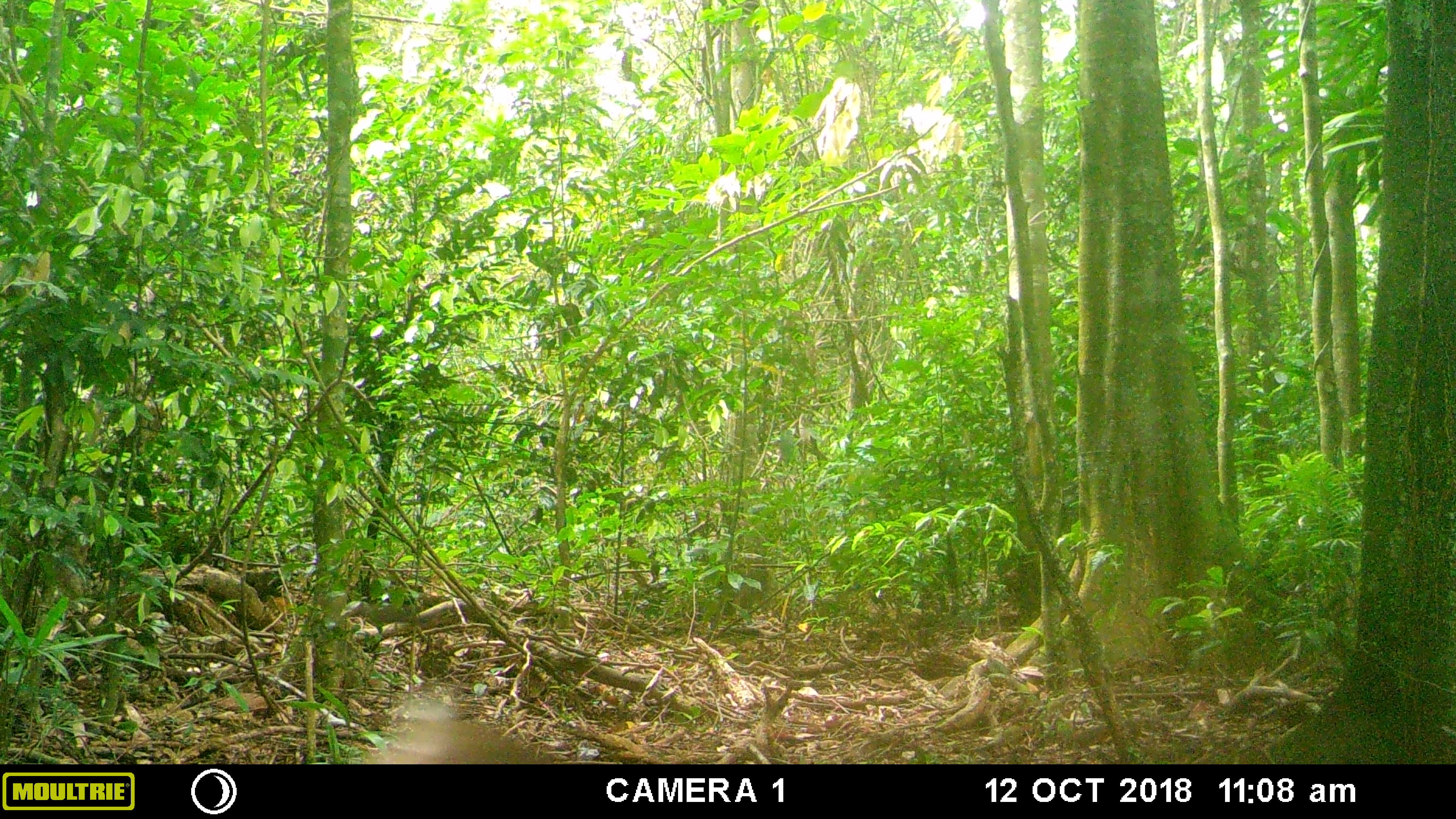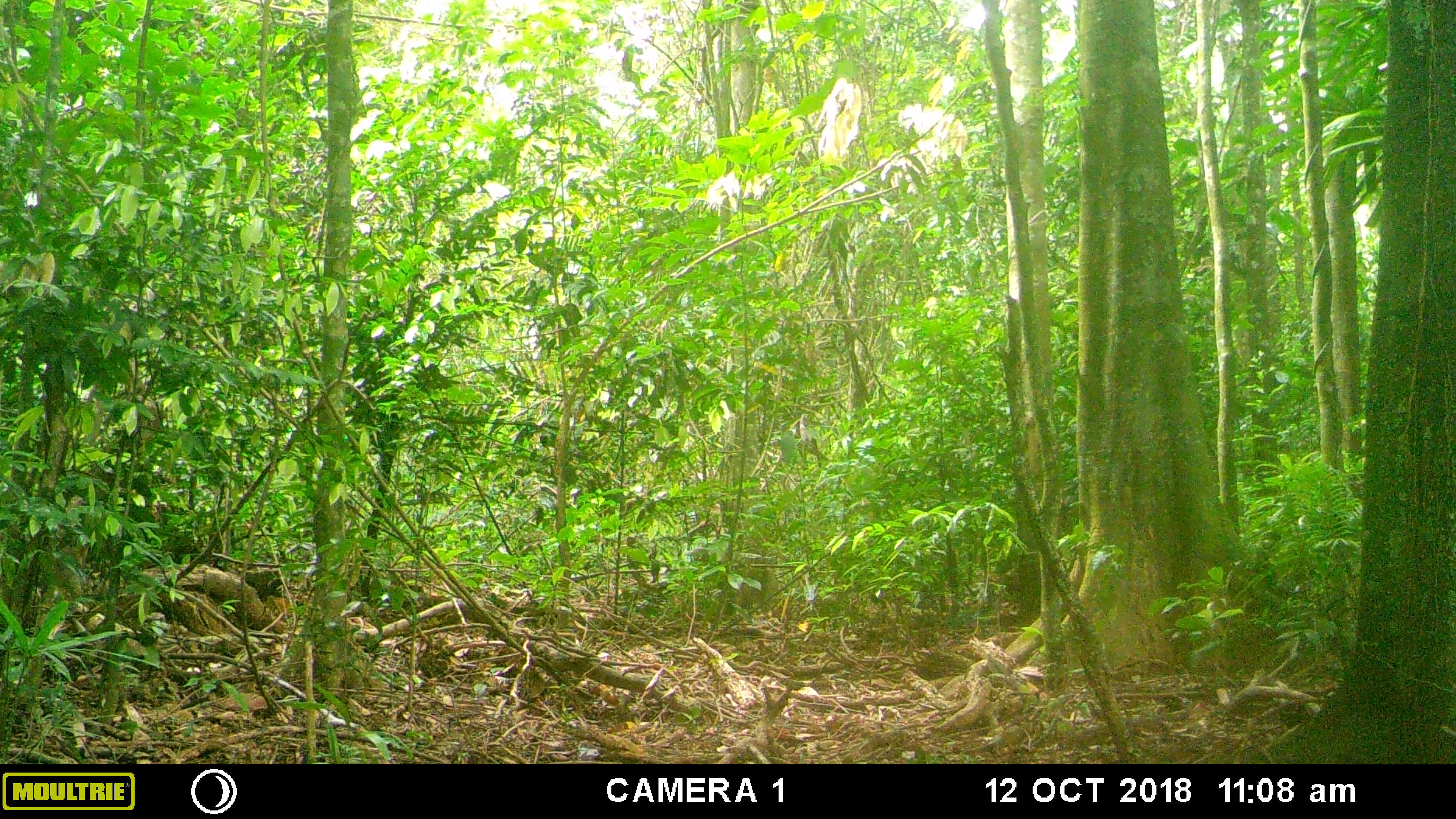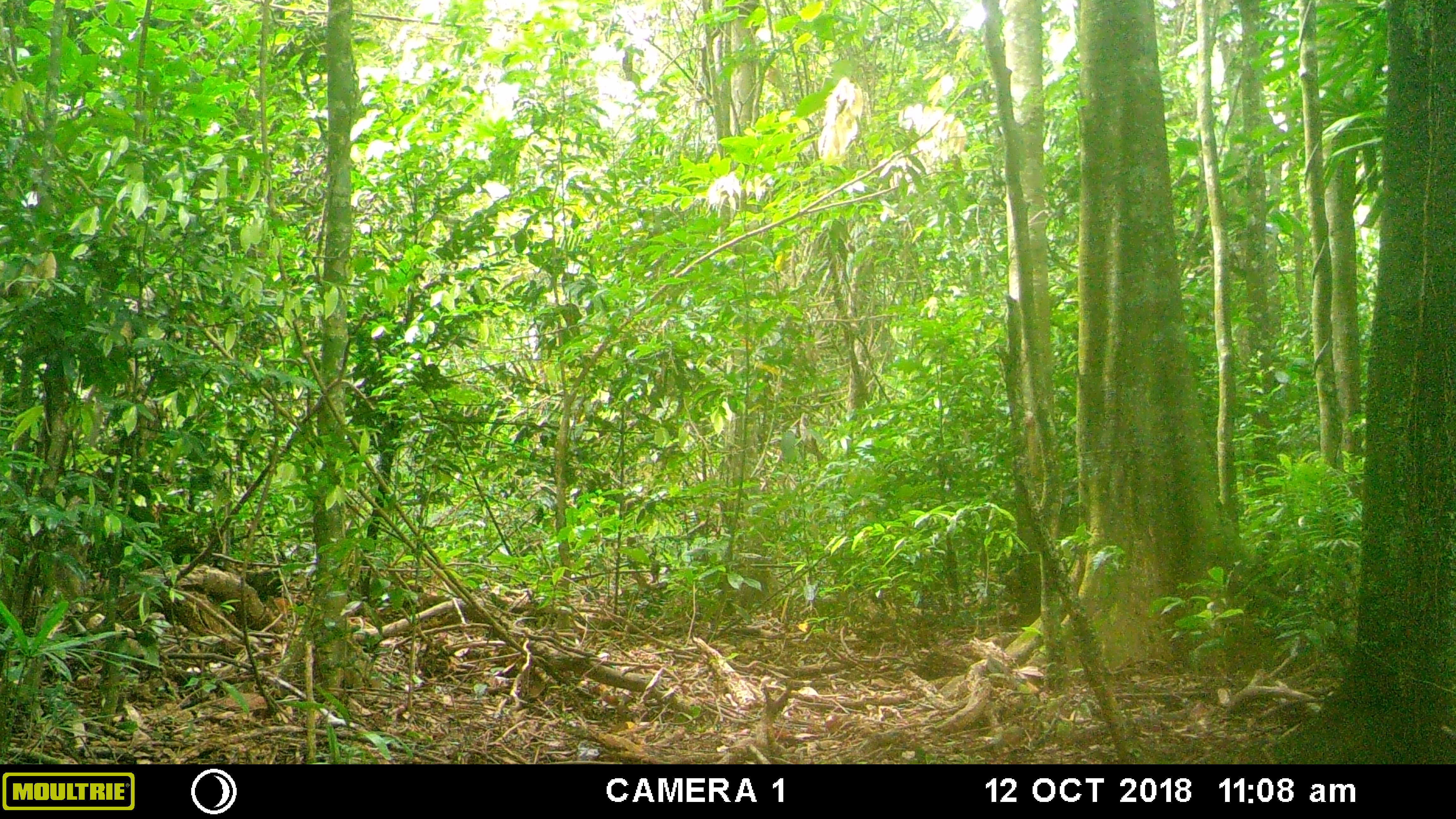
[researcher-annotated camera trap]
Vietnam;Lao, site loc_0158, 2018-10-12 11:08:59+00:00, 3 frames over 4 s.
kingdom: Animalia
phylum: Chordata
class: Mammalia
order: Primates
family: Cercopithecidae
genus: Macaca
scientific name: Macaca nemestrina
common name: pig-tailed macaque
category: pig tailed macaque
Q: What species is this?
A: Pig tailed macaque (pig-tailed macaque) (Macaca nemestrina).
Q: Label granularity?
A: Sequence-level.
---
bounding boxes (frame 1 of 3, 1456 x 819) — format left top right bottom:
pig tailed macaque: 362 695 555 764